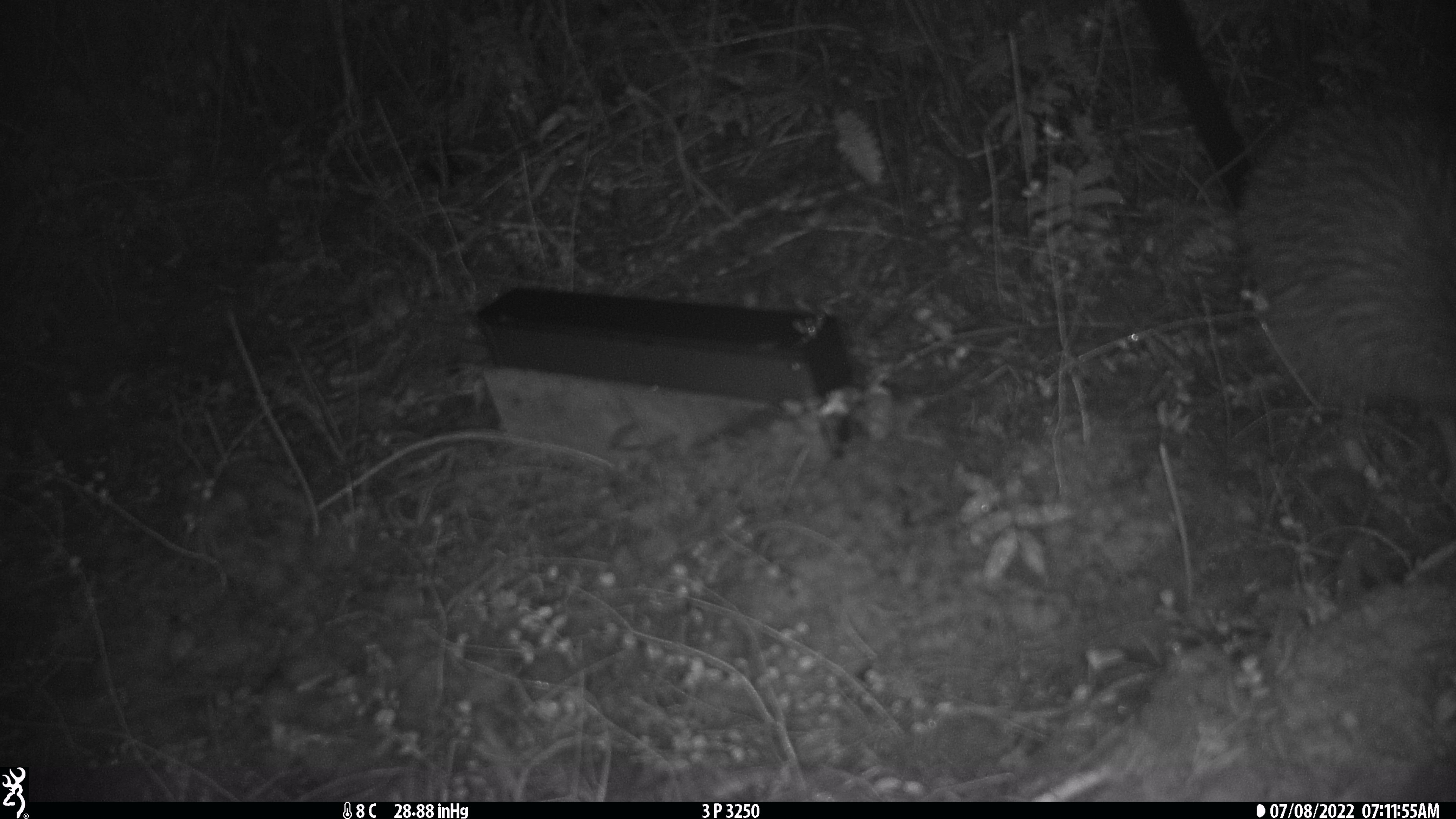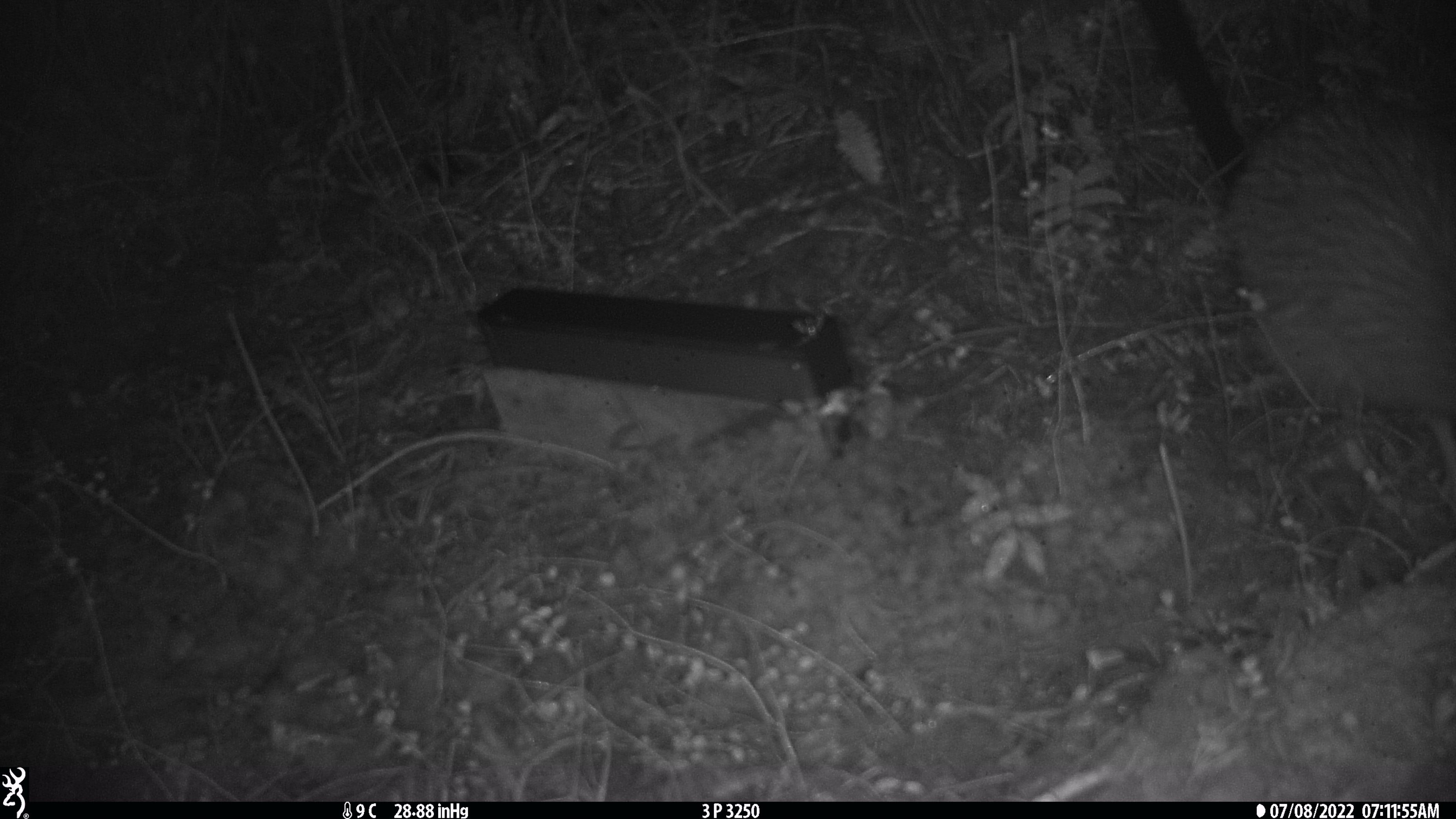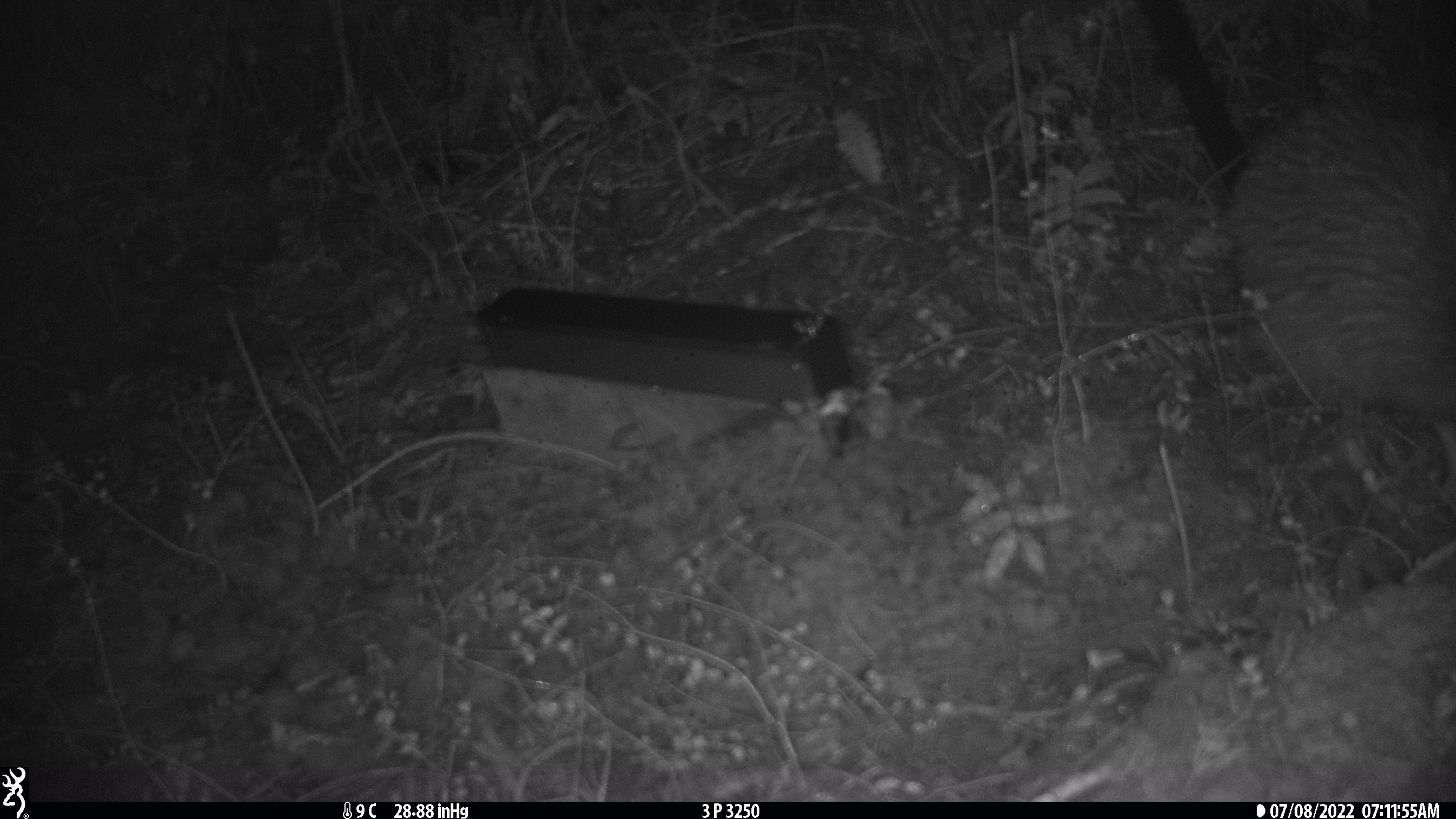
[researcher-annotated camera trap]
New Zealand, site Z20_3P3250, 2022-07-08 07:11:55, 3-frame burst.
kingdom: Animalia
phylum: Chordata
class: Aves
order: Apterygiformes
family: Apterygidae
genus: Apteryx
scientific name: Apteryx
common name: kiwi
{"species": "kiwi (Apteryx)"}